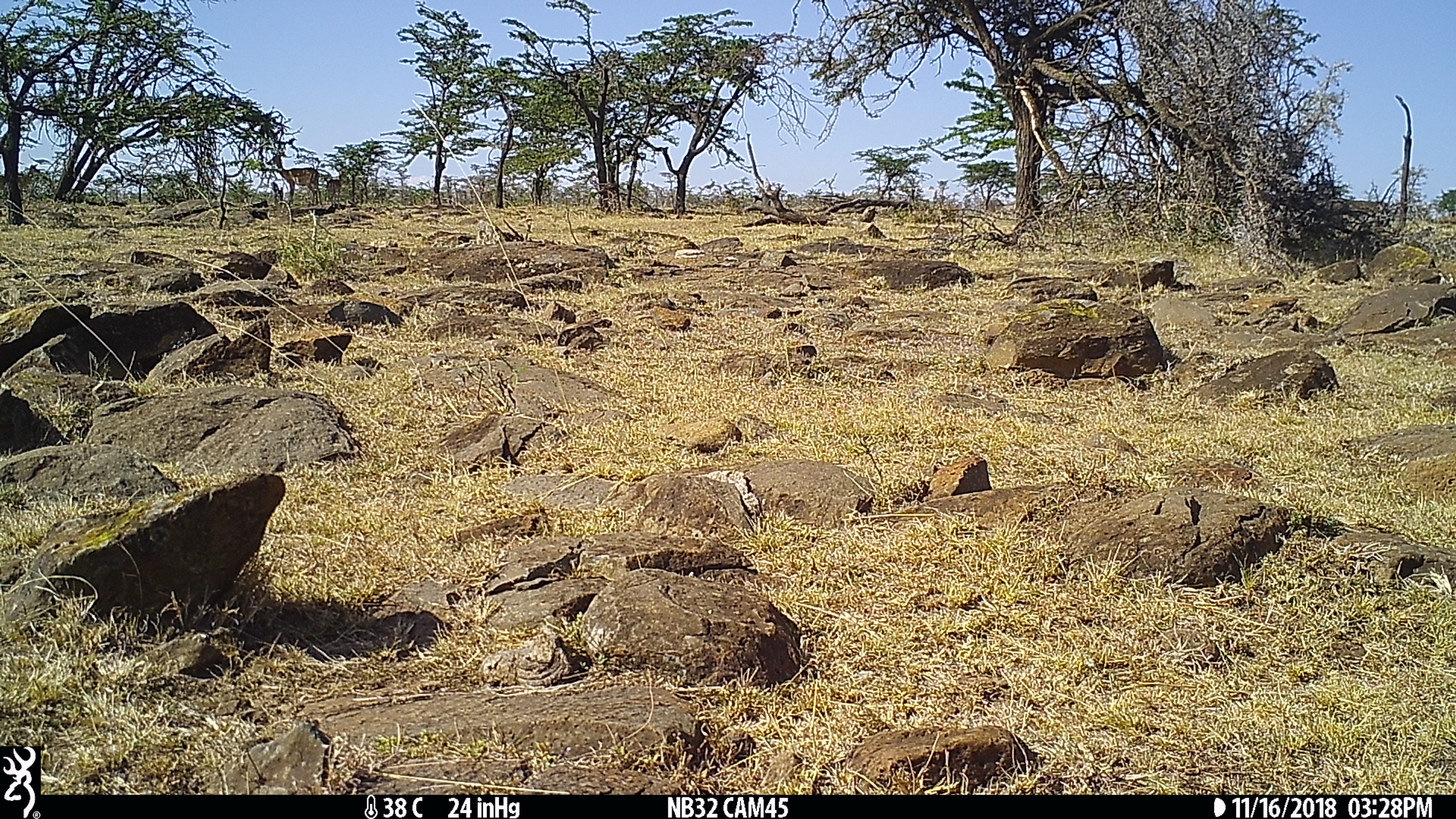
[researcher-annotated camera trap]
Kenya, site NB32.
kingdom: Animalia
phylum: Chordata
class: Mammalia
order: Artiodactyla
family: Bovidae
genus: Aepyceros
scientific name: Aepyceros melampus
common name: impala